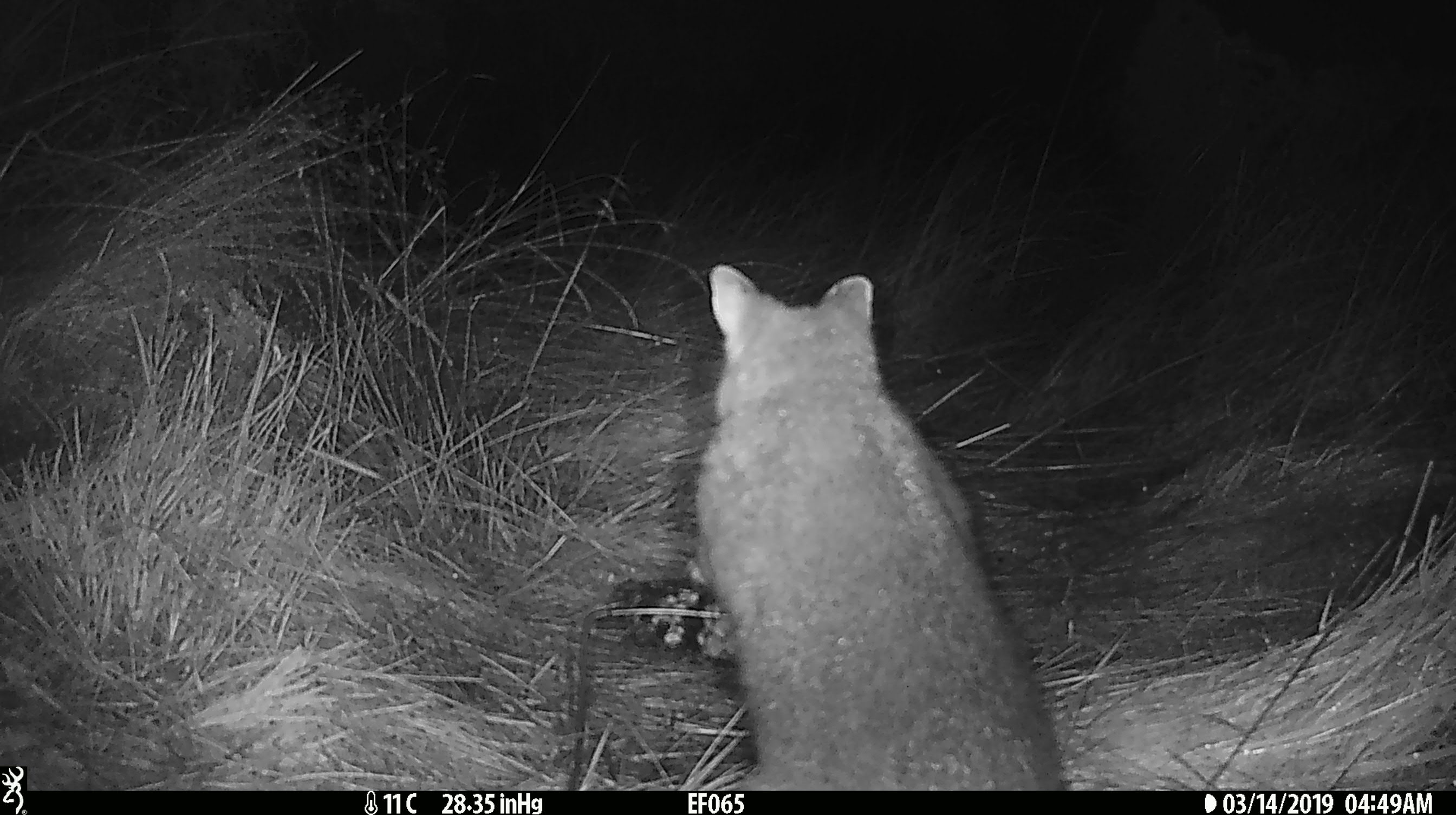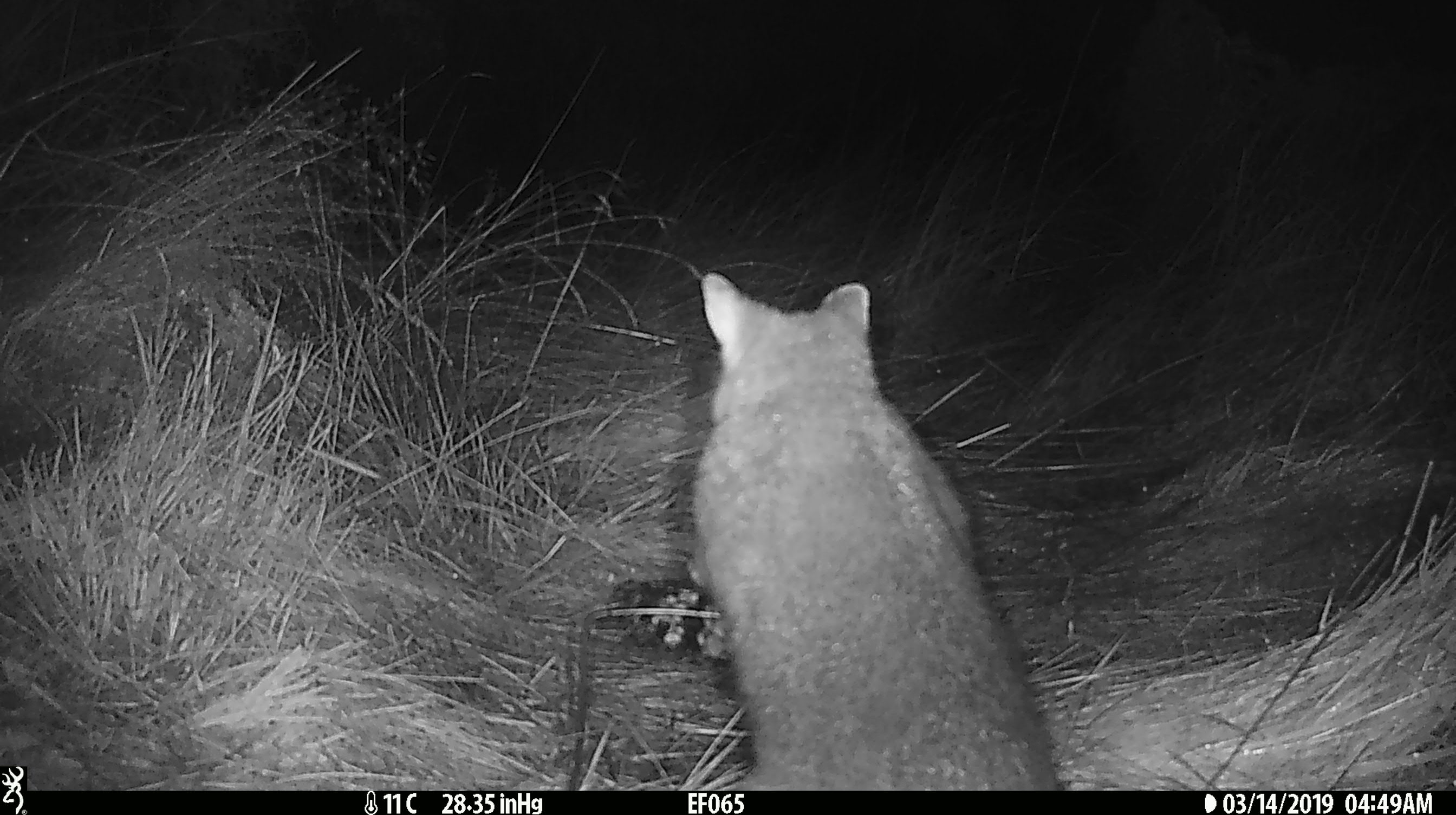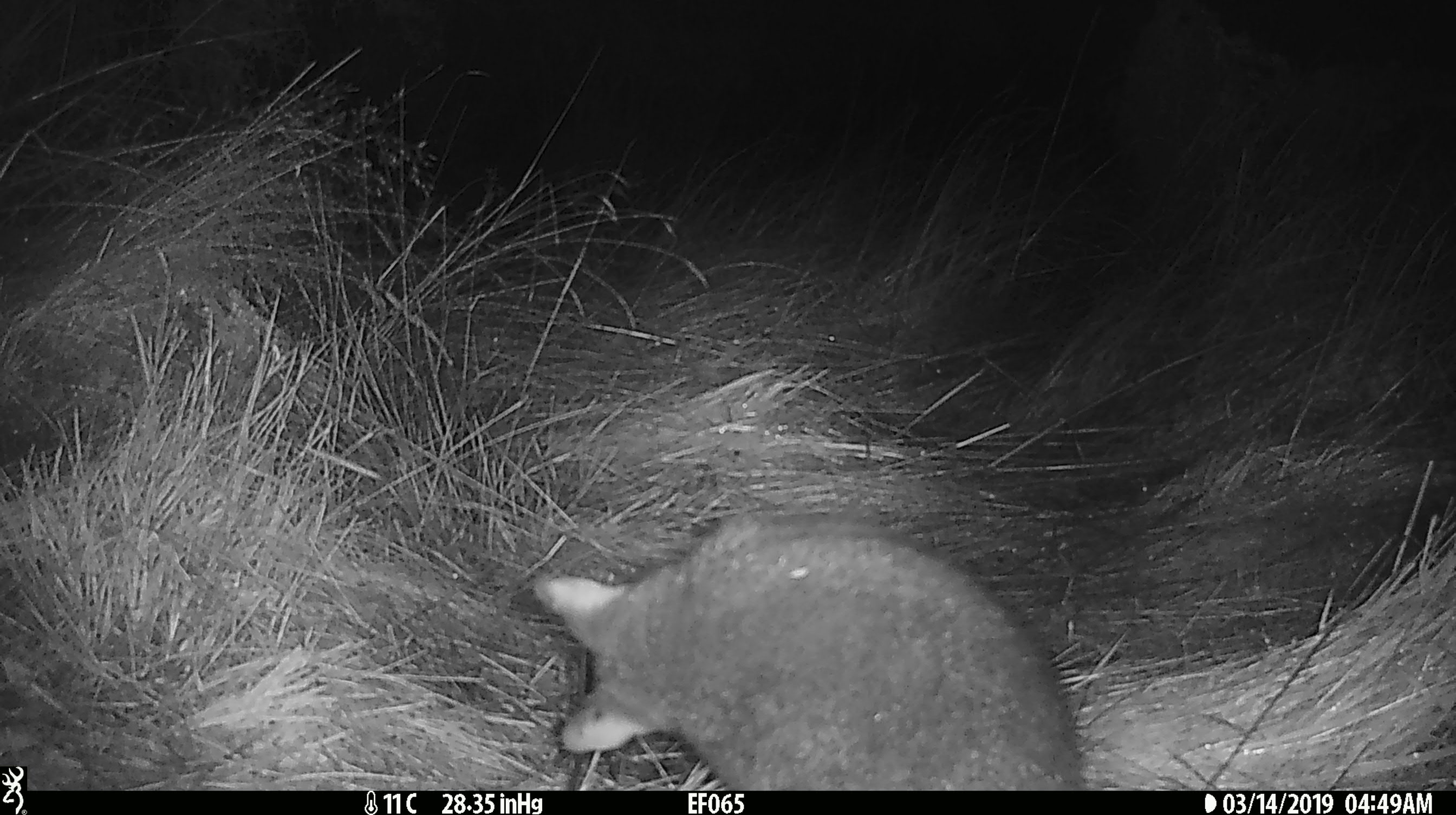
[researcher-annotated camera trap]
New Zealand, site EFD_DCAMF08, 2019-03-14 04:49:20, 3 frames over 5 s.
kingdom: Animalia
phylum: Chordata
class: Mammalia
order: Diprotodontia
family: Phalangeridae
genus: Trichosurus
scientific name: Trichosurus vulpecula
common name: common brushtail possum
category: possum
Possum (common brushtail possum) (Trichosurus vulpecula).